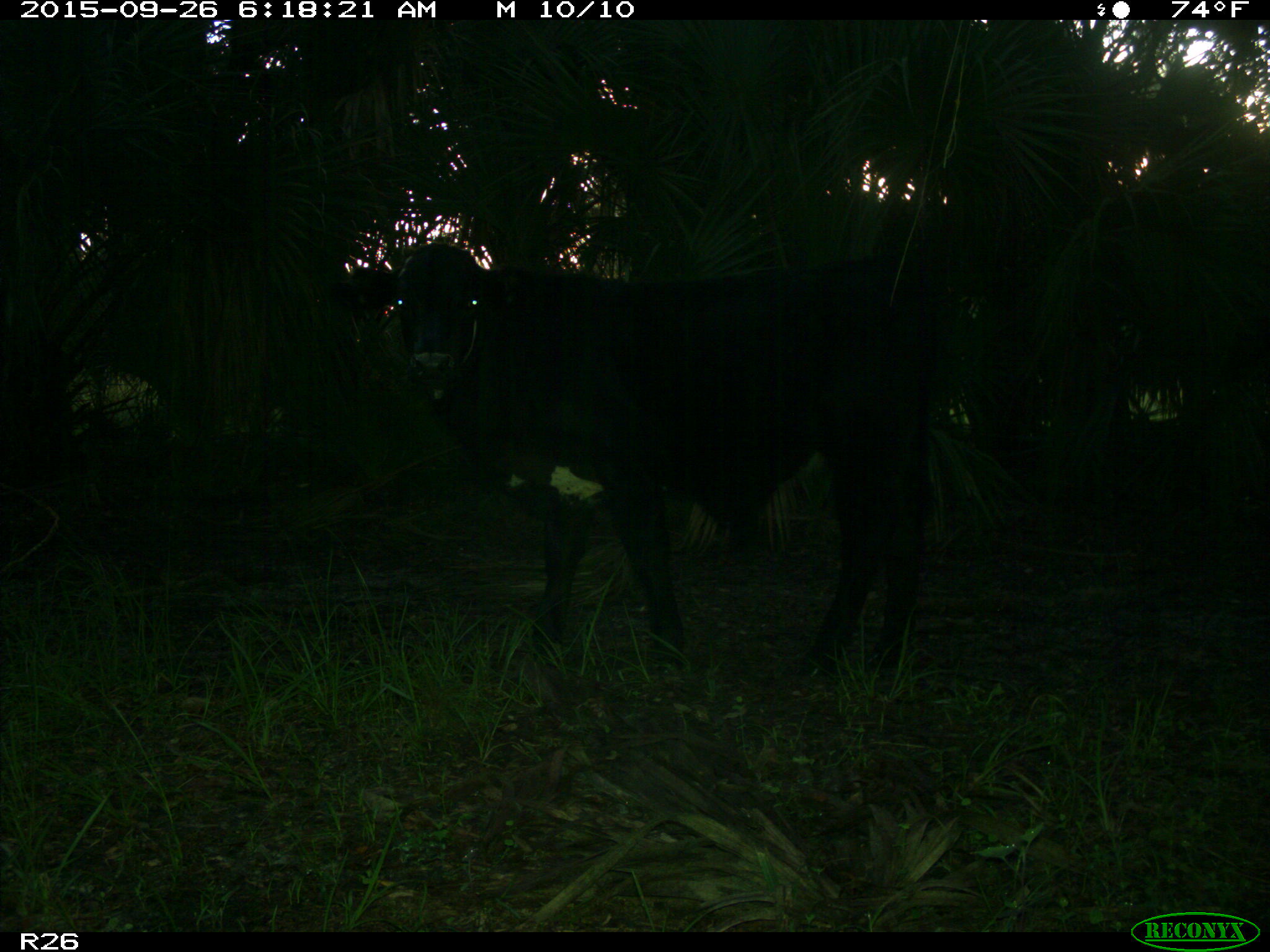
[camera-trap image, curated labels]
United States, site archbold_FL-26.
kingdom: Animalia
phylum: Chordata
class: Mammalia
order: Artiodactyla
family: Bovidae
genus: Bos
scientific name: Bos taurus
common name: domestic cow